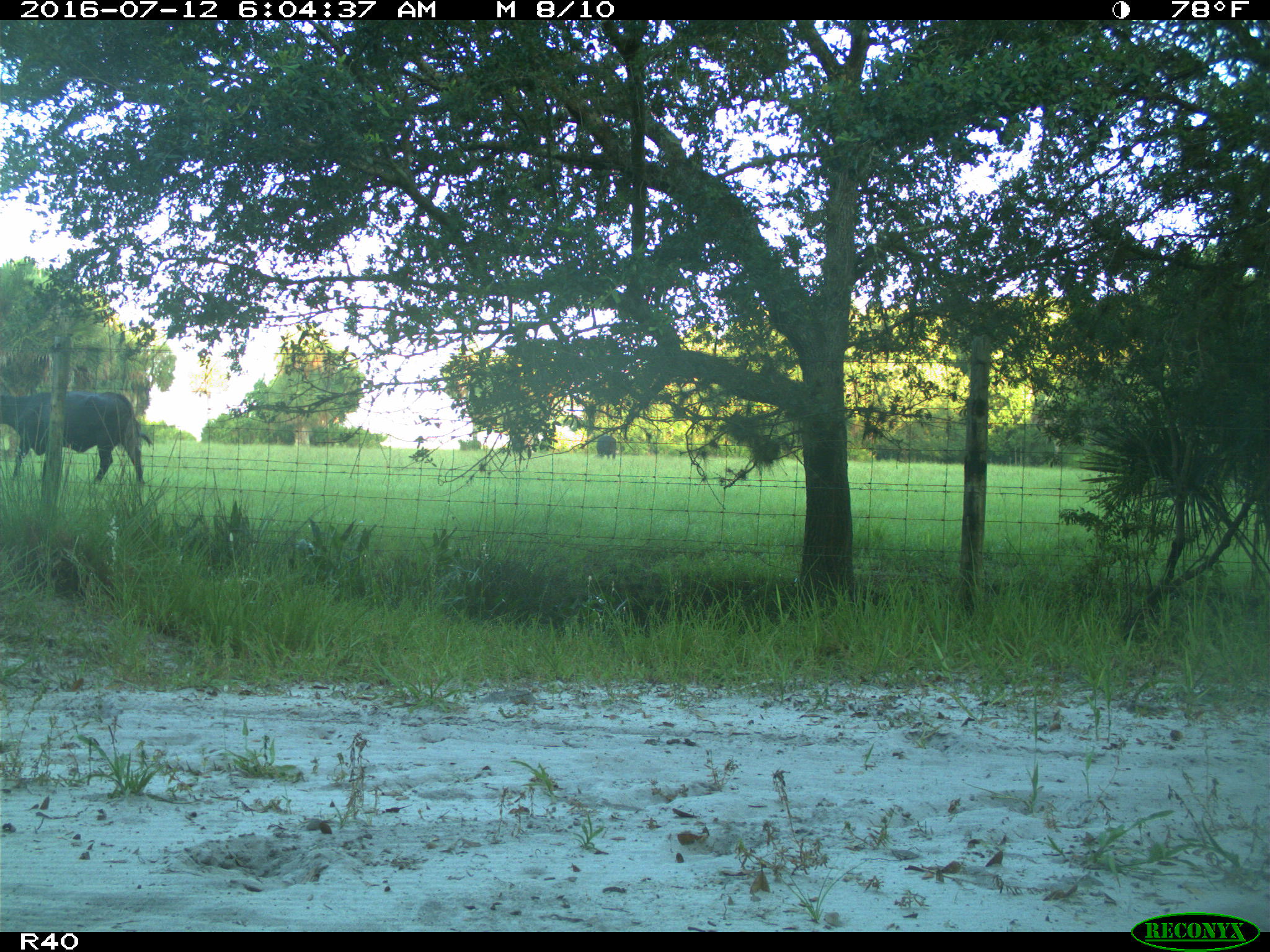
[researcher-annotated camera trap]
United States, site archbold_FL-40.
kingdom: Animalia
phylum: Chordata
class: Mammalia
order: Artiodactyla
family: Bovidae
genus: Bos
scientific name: Bos taurus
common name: domestic cow